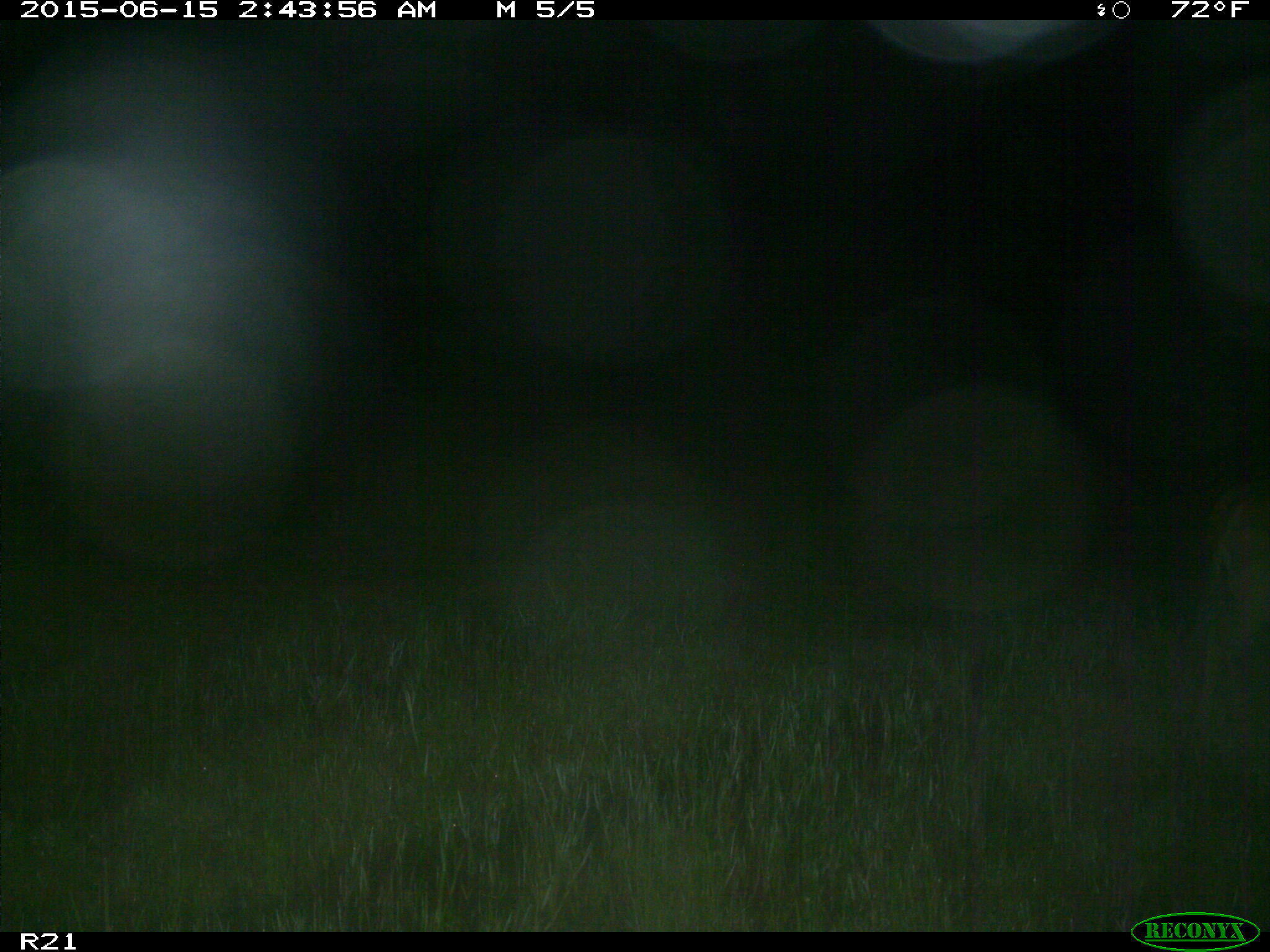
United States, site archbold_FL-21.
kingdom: Animalia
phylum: Chordata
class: Mammalia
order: Artiodactyla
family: Cervidae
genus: Odocoileus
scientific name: Odocoileus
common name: deer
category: unidentified deer